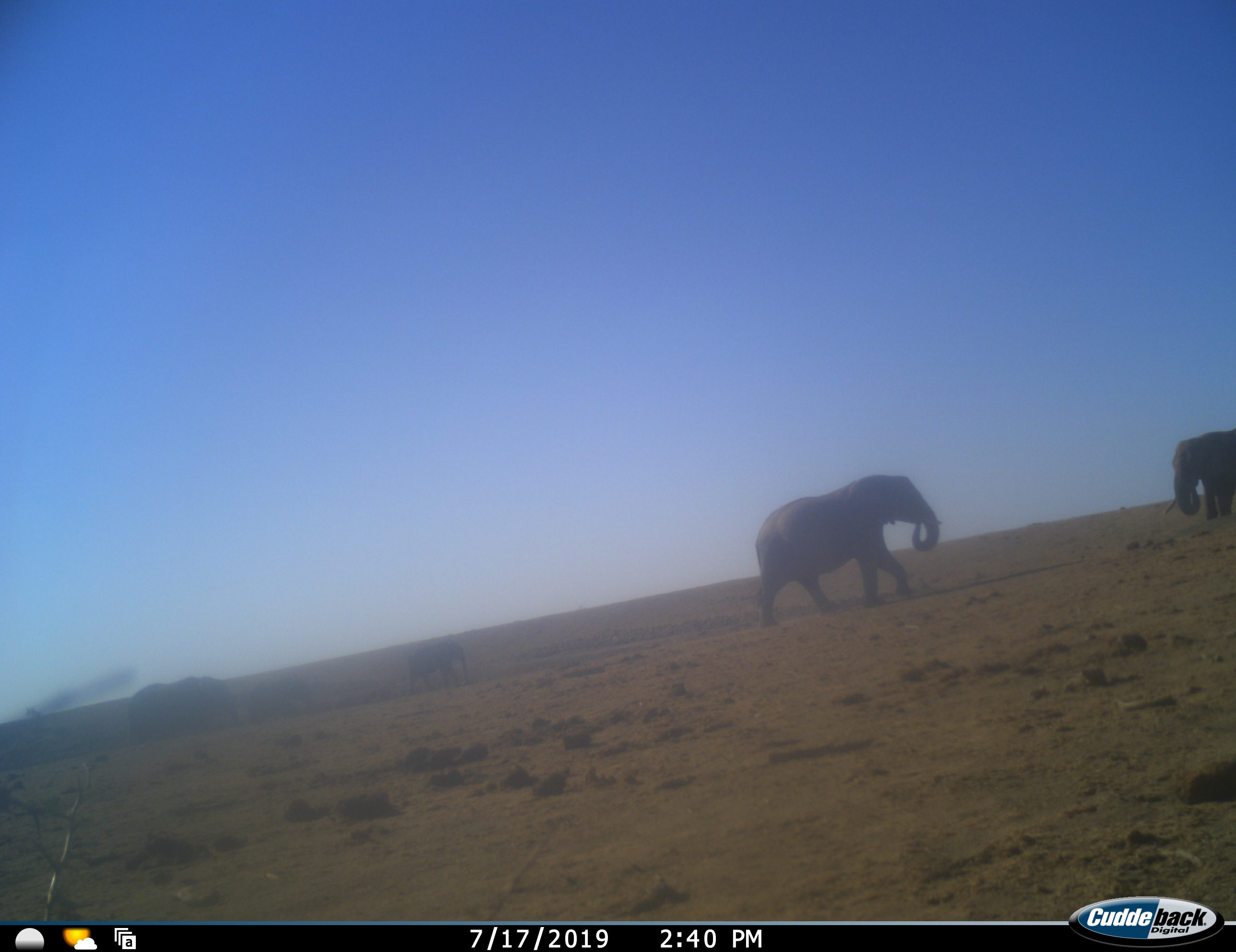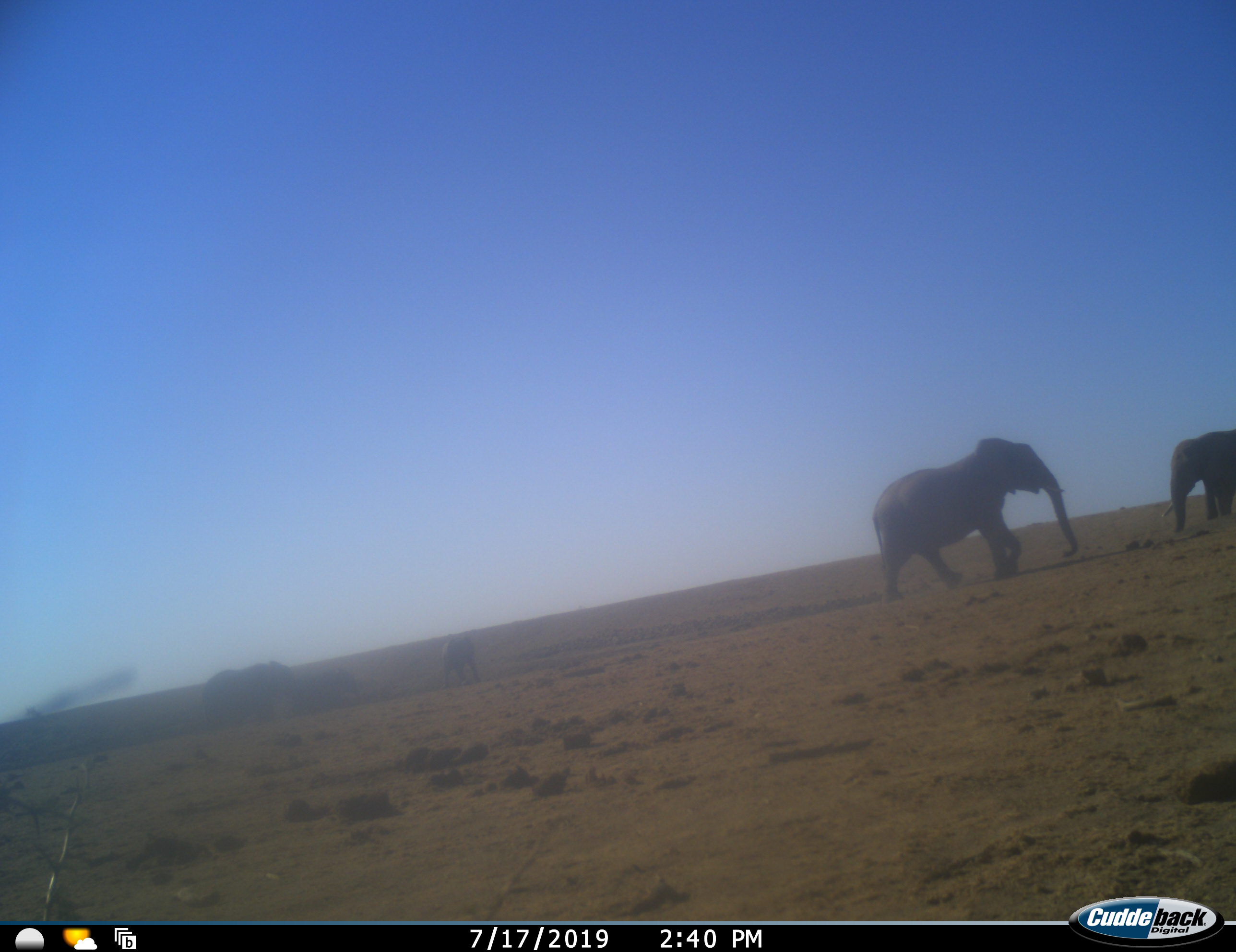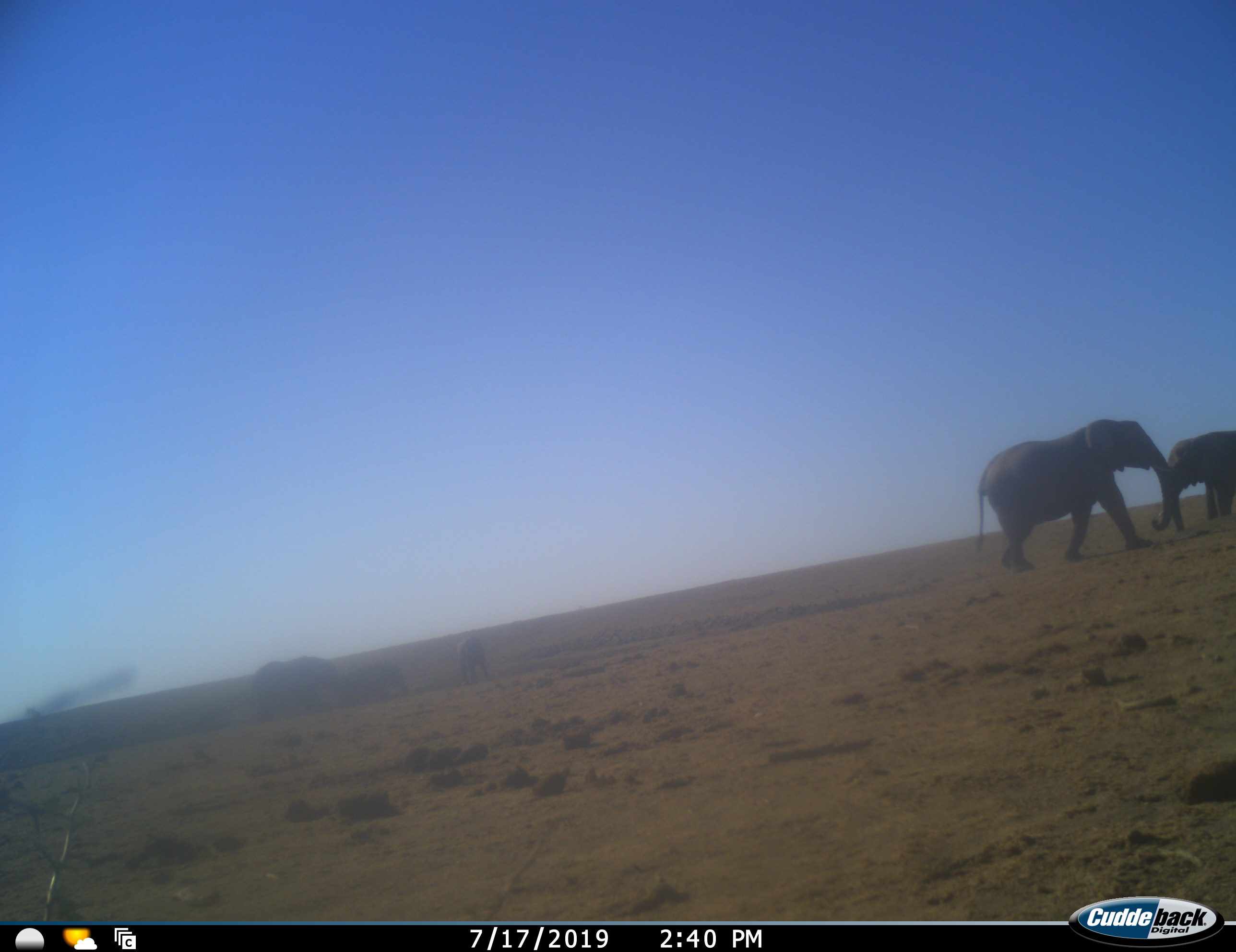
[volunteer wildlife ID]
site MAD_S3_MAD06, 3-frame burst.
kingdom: Animalia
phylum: Chordata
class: Mammalia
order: Proboscidea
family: Elephantidae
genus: Loxodonta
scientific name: Loxodonta africana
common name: african bush elephant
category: elephant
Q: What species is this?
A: Elephant (african bush elephant) (Loxodonta africana).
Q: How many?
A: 5.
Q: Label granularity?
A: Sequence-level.